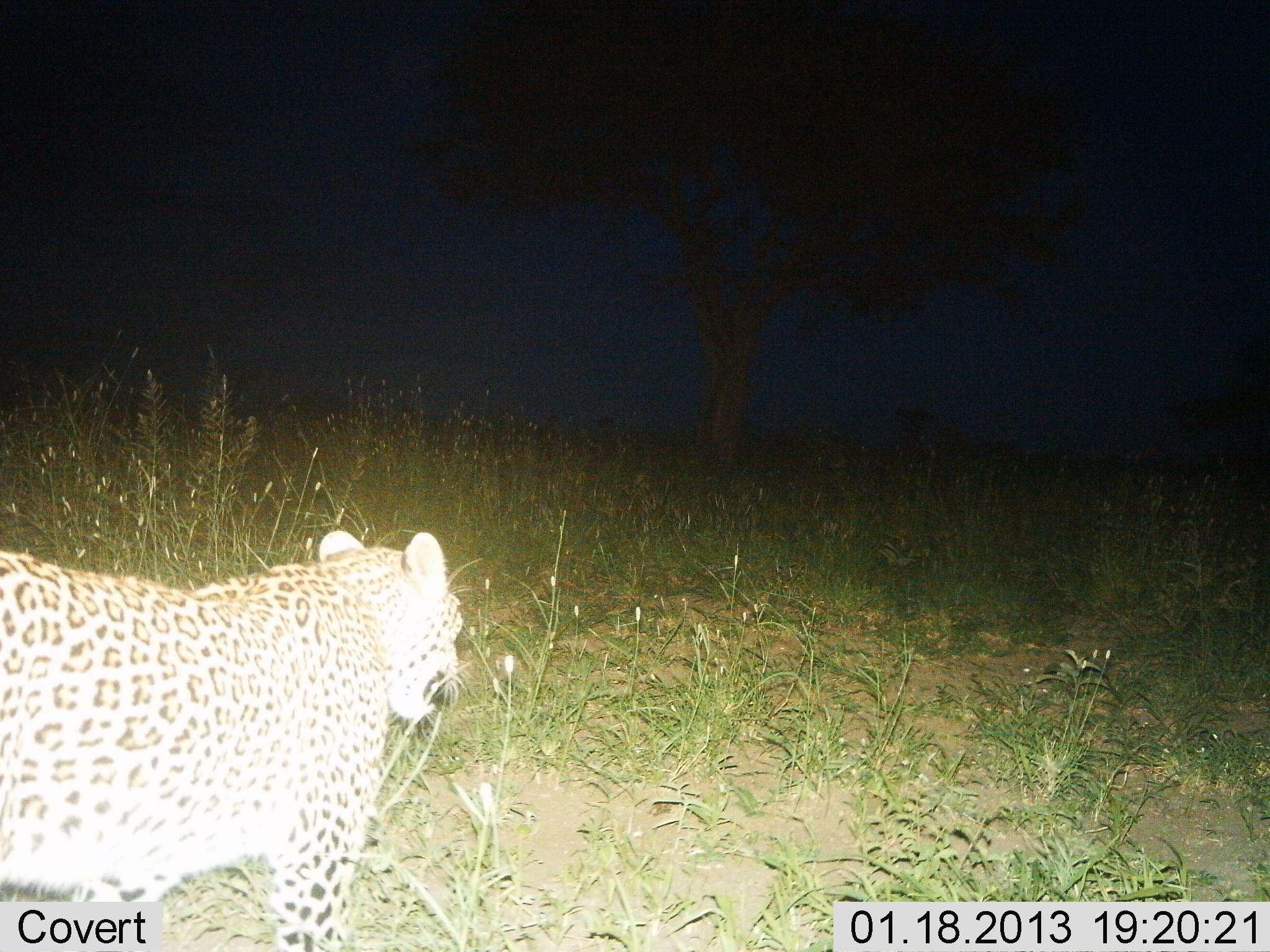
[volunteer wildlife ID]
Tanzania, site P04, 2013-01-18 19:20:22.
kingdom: Animalia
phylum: Chordata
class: Mammalia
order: Carnivora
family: Felidae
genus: Panthera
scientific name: Panthera pardus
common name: leopard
Leopard (Panthera pardus), count 1. Behavior (volunteer vote fractions): standing 10%, resting 0%, moving 90%, interacting 0%. Young present (vote fraction): 0%. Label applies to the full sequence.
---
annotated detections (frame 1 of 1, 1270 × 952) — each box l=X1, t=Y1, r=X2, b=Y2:
animal: l=0, t=530, r=466, b=952